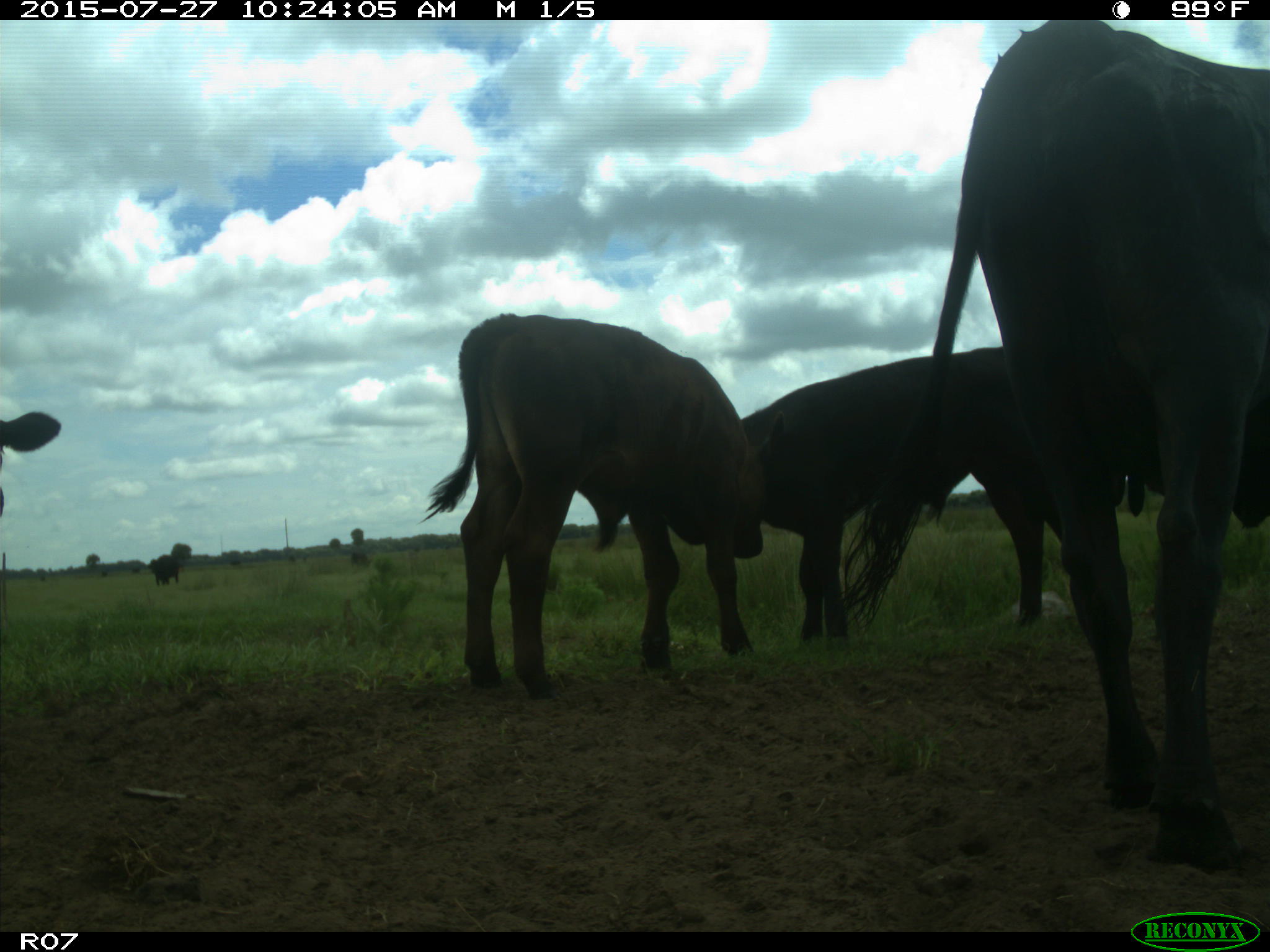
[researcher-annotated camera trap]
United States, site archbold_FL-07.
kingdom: Animalia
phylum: Chordata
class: Mammalia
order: Artiodactyla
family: Bovidae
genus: Bos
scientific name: Bos taurus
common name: domestic cow